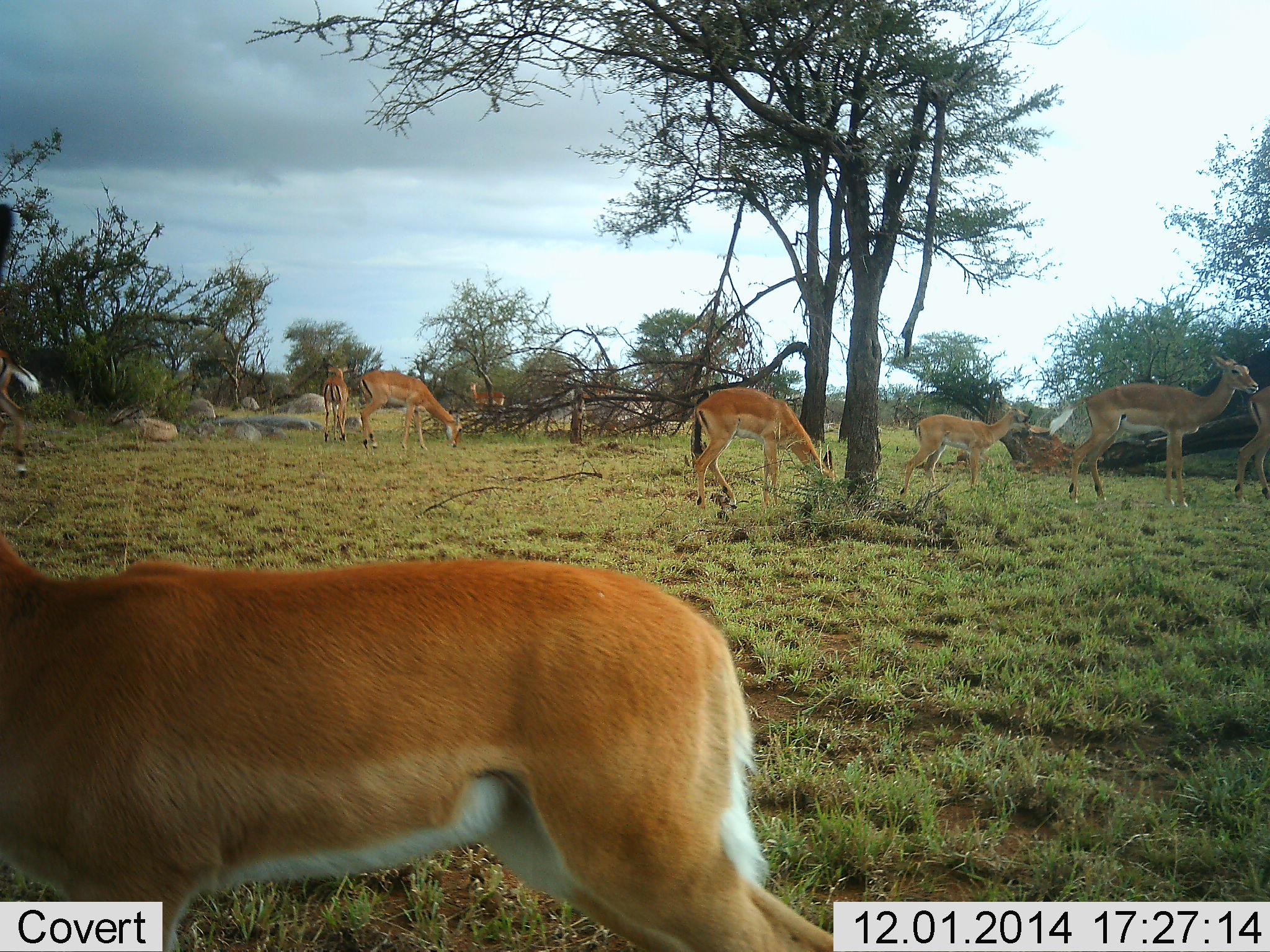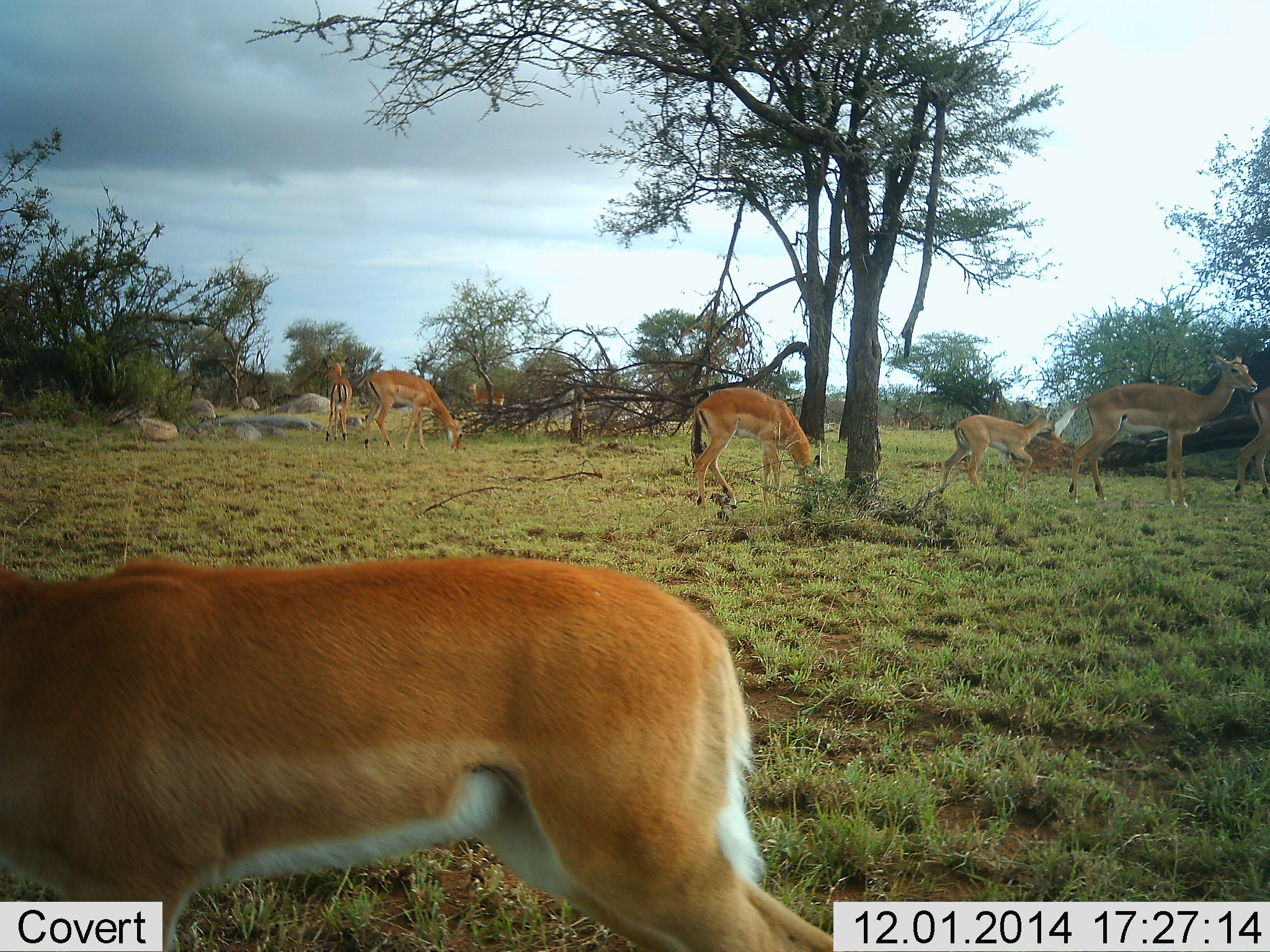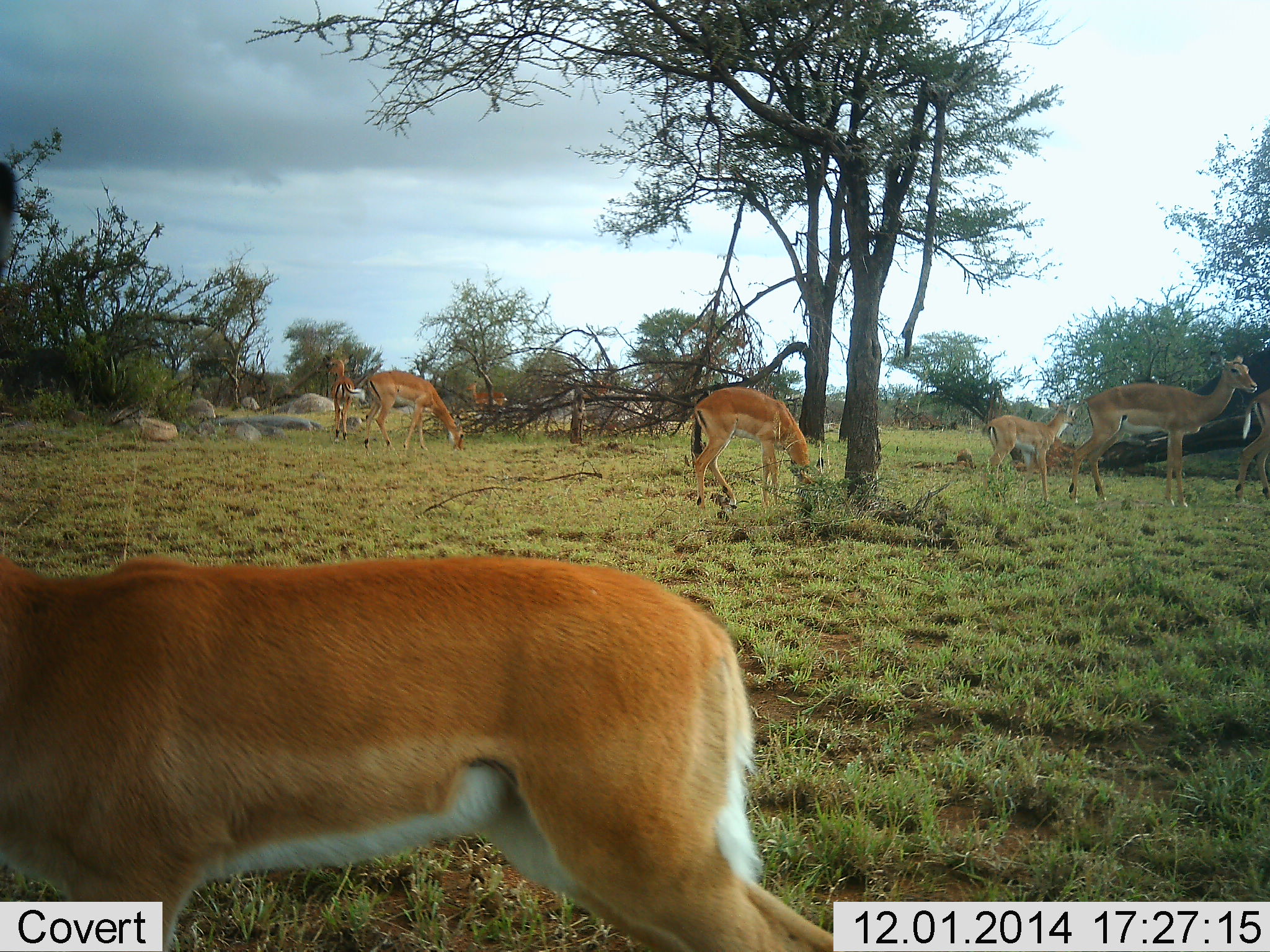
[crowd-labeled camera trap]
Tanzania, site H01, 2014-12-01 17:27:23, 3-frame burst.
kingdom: Animalia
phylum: Chordata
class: Mammalia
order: Artiodactyla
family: Bovidae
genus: Aepyceros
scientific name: Aepyceros melampus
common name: impala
Impala (Aepyceros melampus), count 8. Behavior (volunteer vote fractions): standing 50%, resting 10%, moving 30%, interacting 0%. Young present (vote fraction): 70%. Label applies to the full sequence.